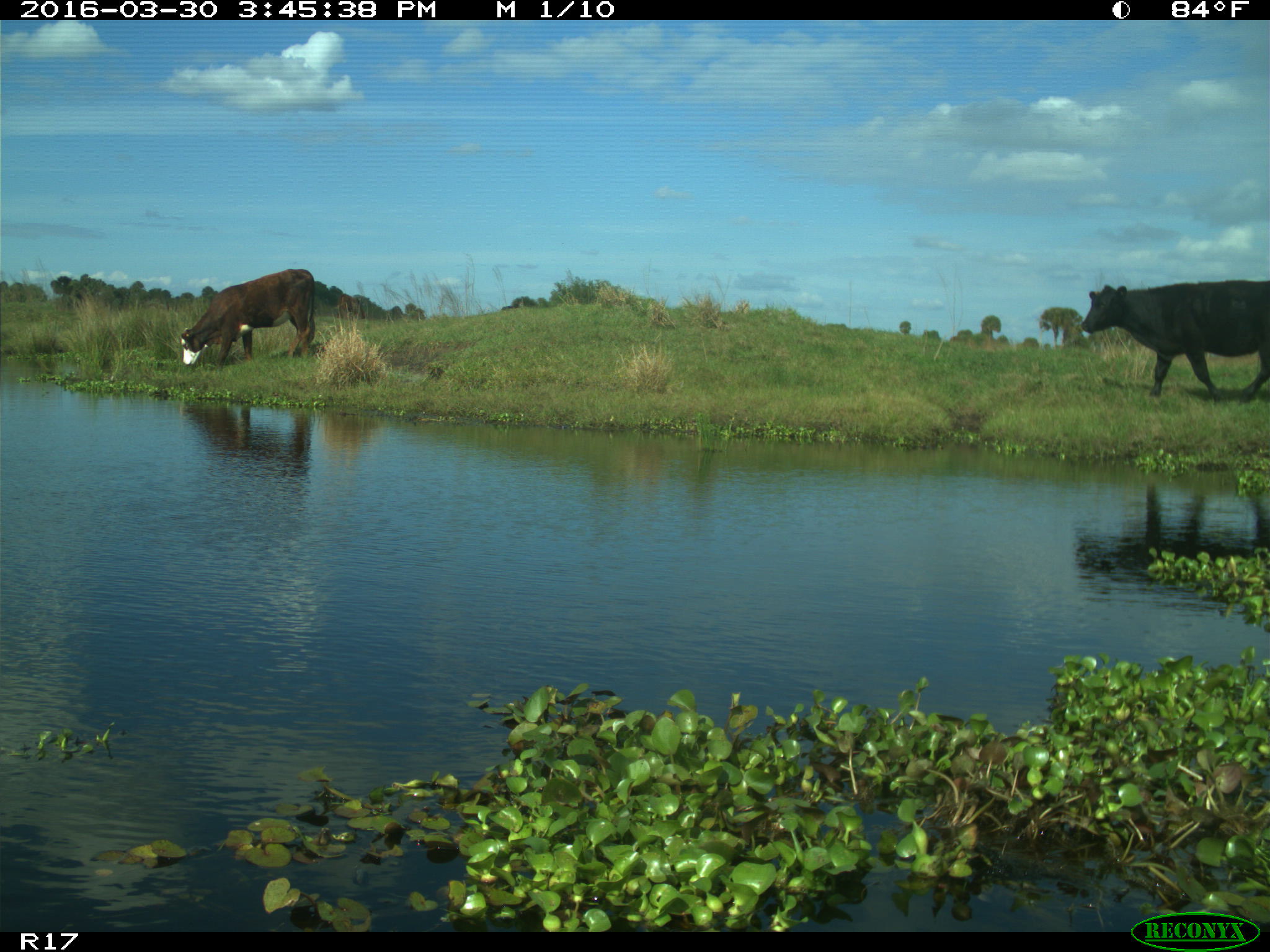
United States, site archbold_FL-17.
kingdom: Animalia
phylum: Chordata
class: Mammalia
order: Artiodactyla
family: Bovidae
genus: Bos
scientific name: Bos taurus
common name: domestic cow